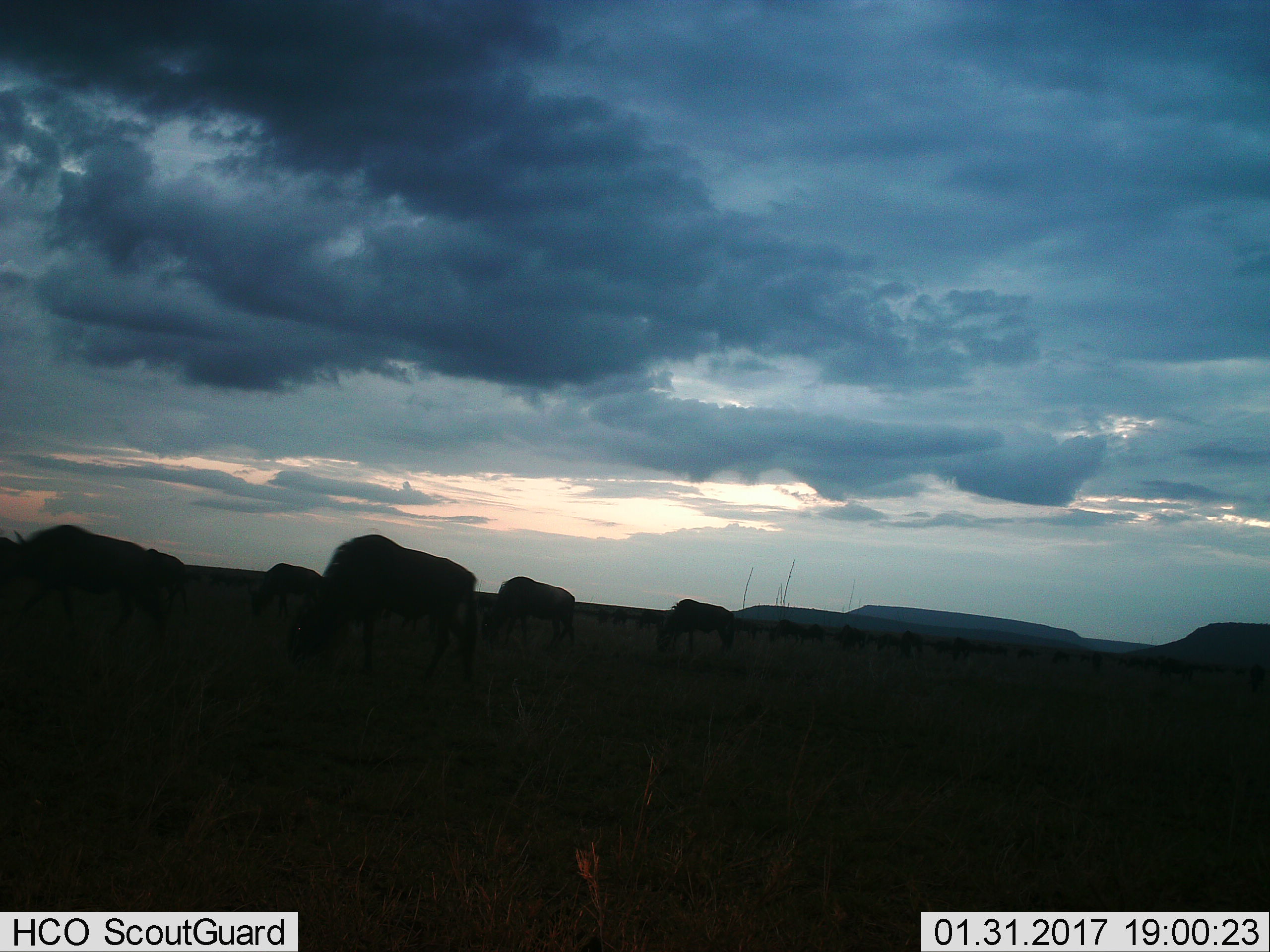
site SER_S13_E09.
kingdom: Animalia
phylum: Chordata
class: Mammalia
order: Artiodactyla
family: Bovidae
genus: Connochaetes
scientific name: Connochaetes taurinus taurinus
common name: blue wildebeest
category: wildebeestblue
Wildebeestblue (blue wildebeest) (Connochaetes taurinus taurinus), count 11-50. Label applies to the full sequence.